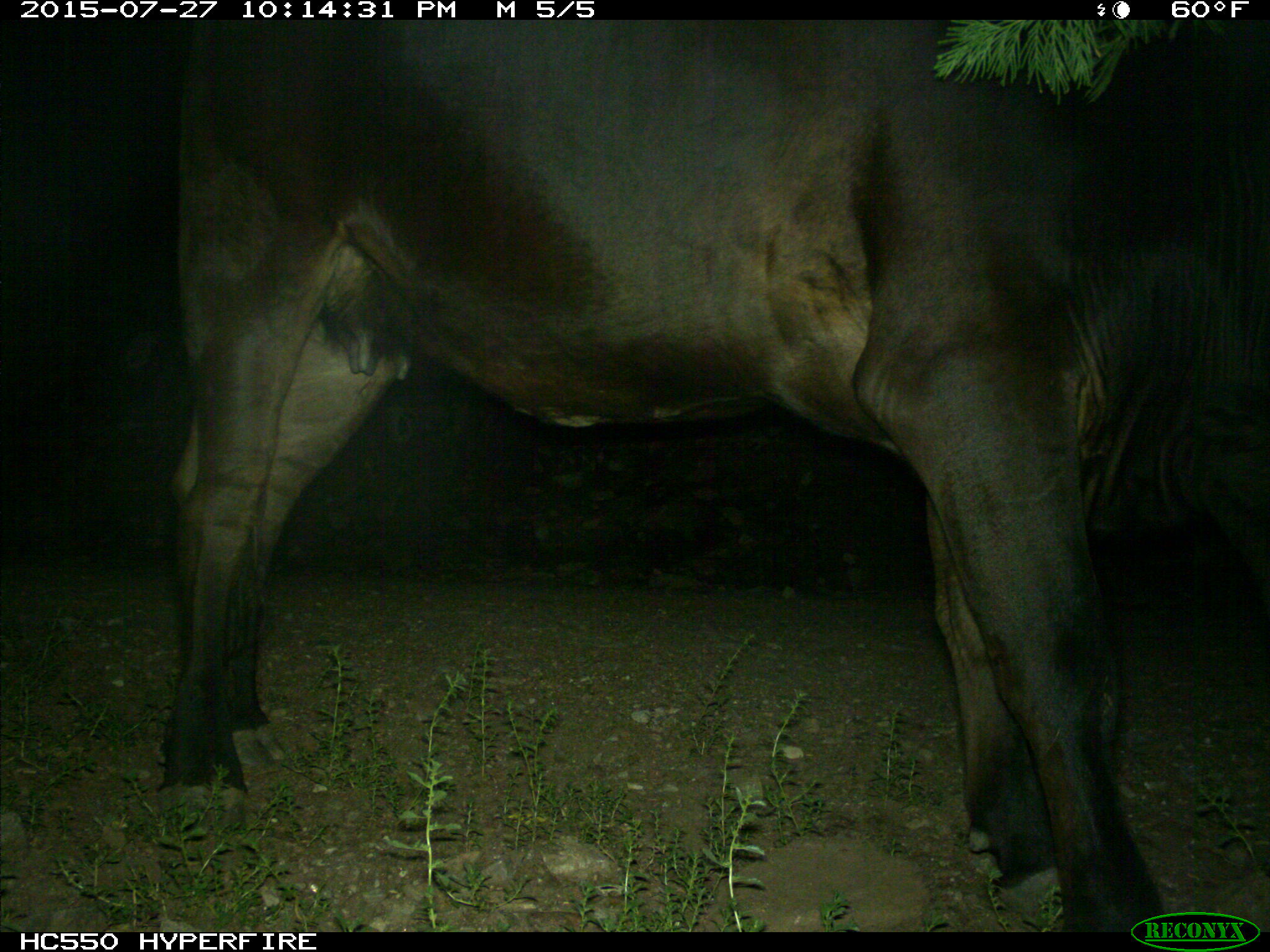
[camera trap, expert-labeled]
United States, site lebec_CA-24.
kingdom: Animalia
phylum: Chordata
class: Mammalia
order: Artiodactyla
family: Bovidae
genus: Bos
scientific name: Bos taurus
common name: domestic cow